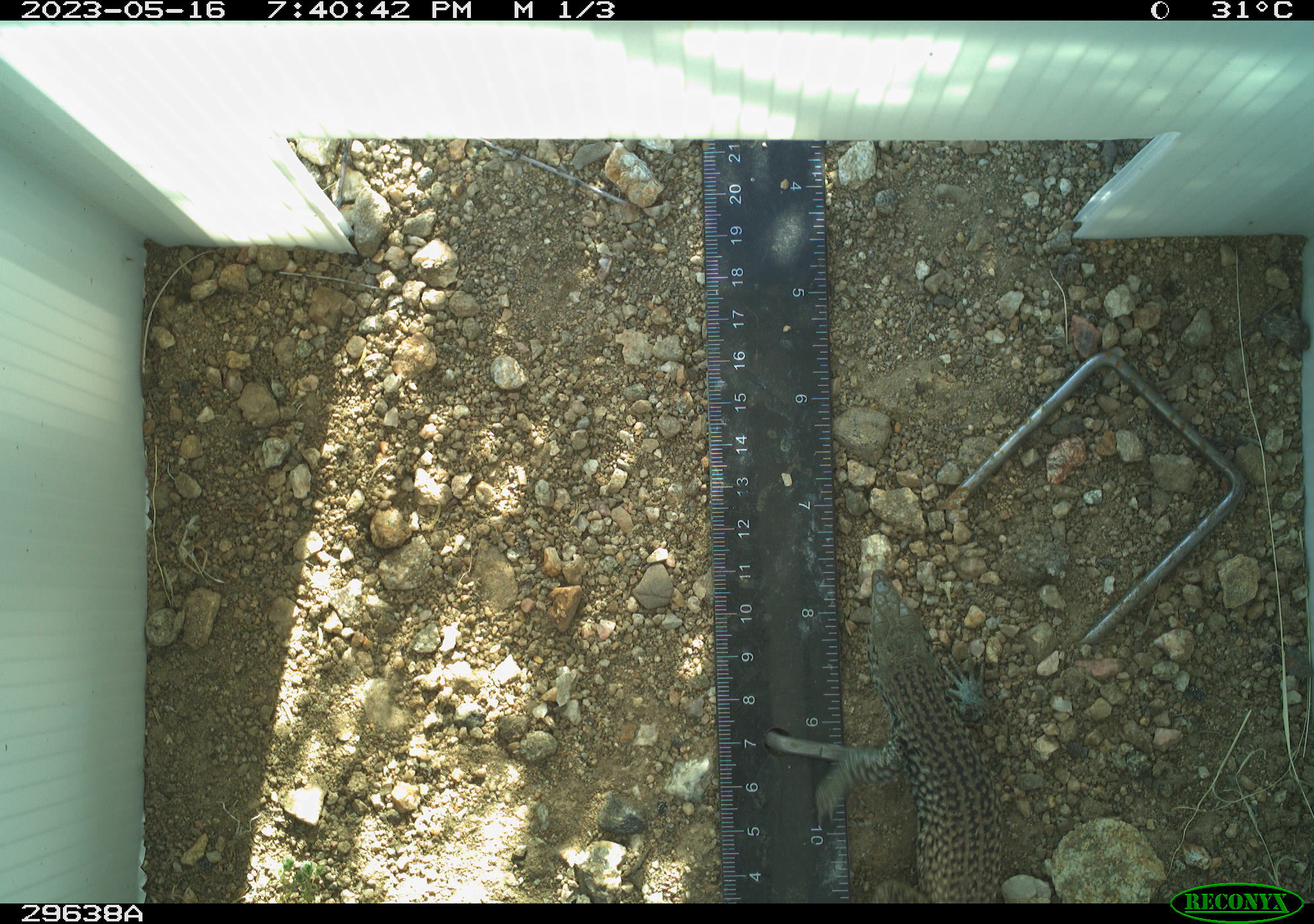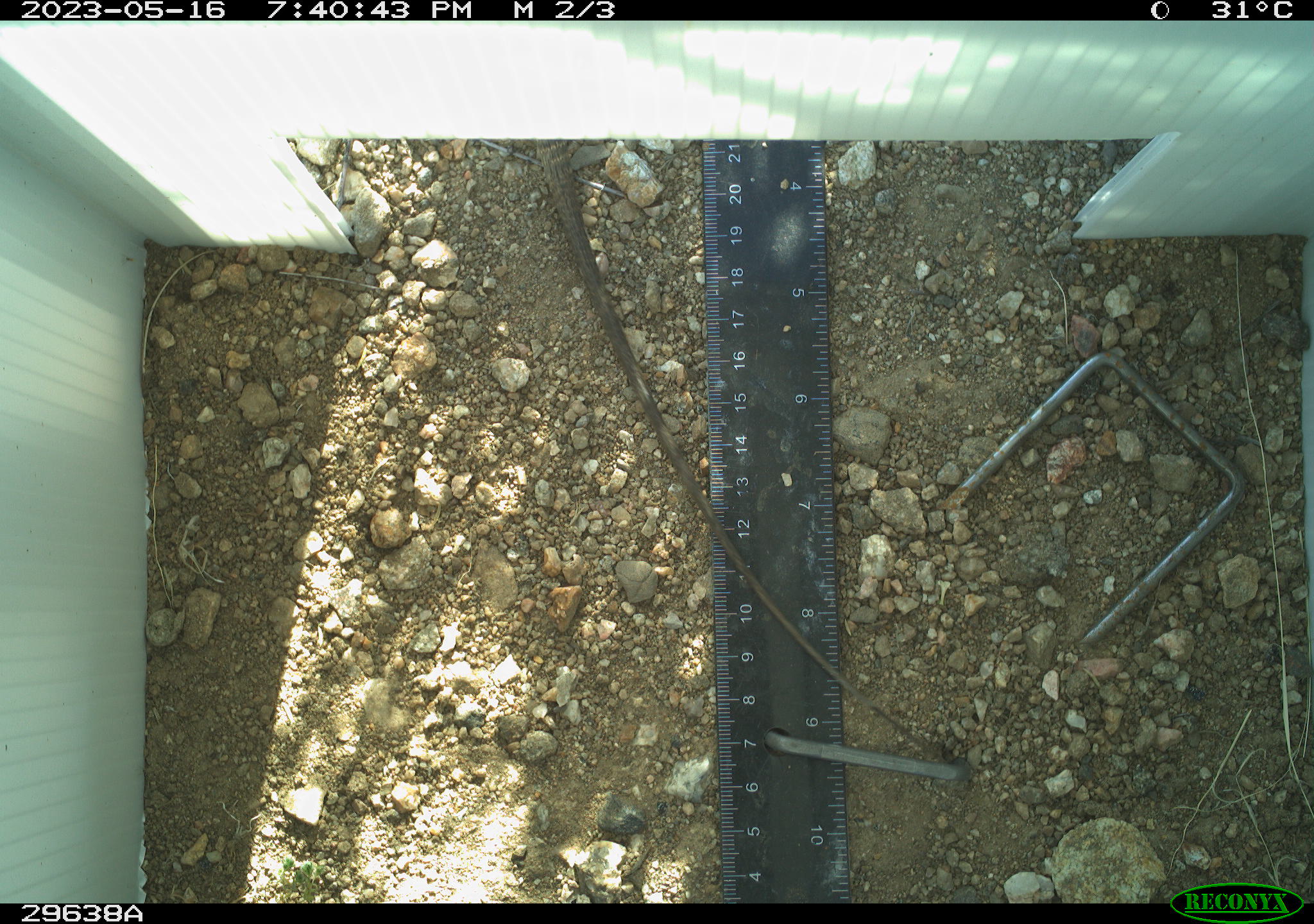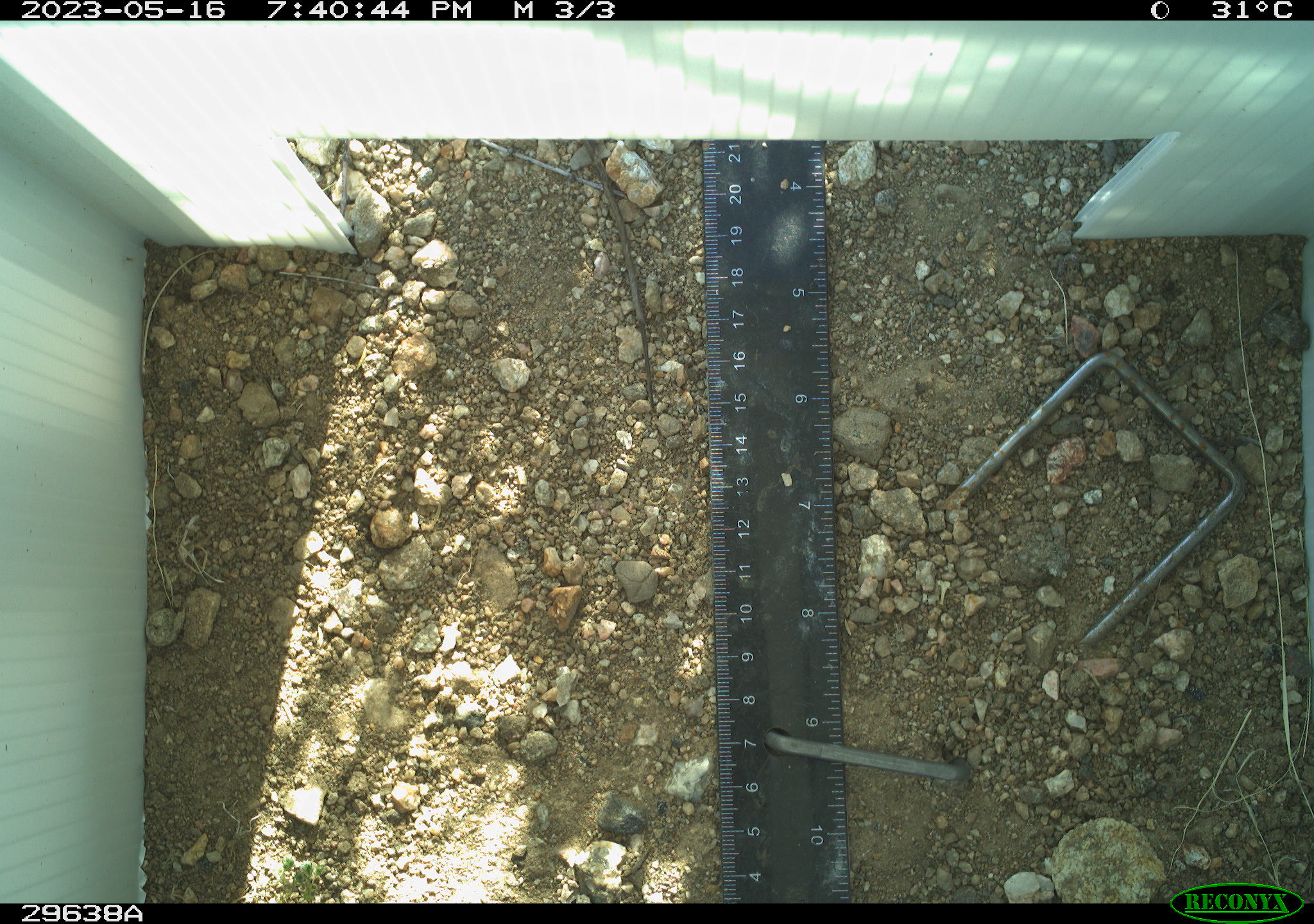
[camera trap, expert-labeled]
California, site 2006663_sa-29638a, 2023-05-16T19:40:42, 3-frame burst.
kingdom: Animalia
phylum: Chordata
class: Reptilia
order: Squamata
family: Colubridae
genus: Masticophis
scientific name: Masticophis flagellum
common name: coachwhip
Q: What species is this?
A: Coachwhip (Masticophis flagellum).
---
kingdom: Animalia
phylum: Chordata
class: Reptilia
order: Squamata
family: Teiidae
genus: Aspidoscelis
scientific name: Aspidoscelis tigris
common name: western whiptail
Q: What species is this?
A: Western whiptail (Aspidoscelis tigris).